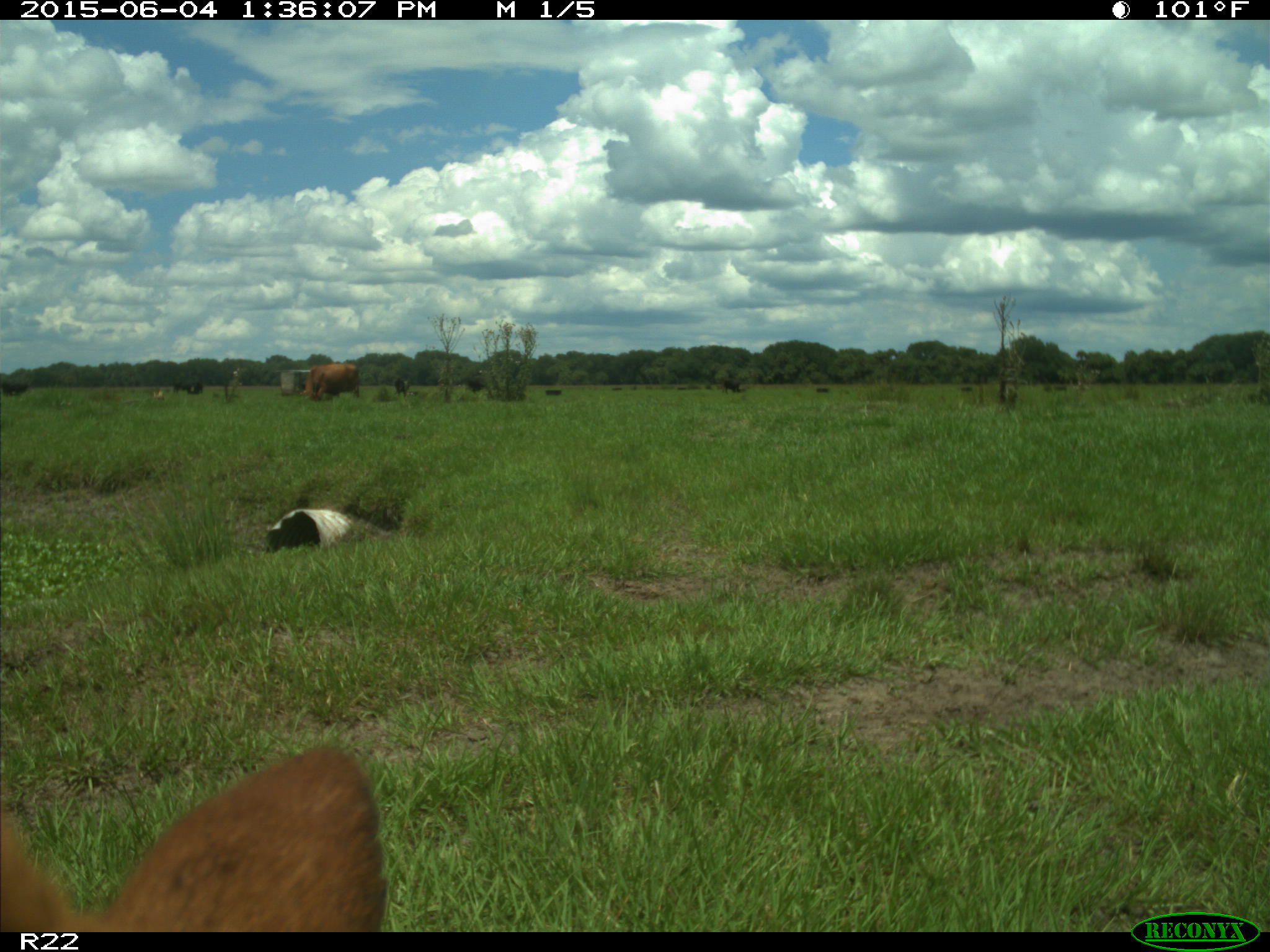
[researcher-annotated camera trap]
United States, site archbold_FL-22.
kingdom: Animalia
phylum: Chordata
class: Mammalia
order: Artiodactyla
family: Bovidae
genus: Bos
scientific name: Bos taurus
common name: domestic cow